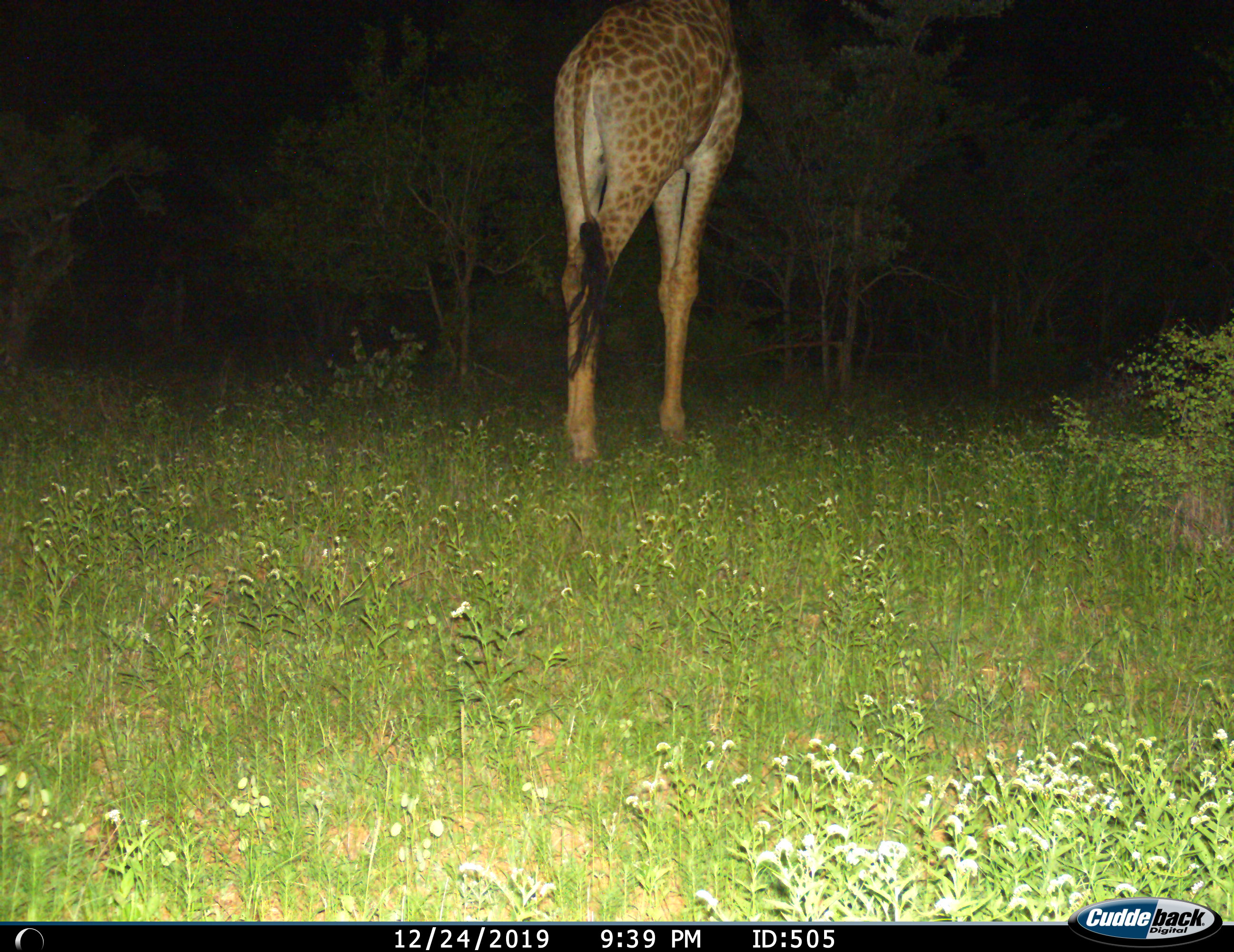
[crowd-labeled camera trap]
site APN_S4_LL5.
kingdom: Animalia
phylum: Chordata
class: Mammalia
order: Artiodactyla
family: Giraffidae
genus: Giraffa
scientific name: Giraffa camelopardalis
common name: giraffe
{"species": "giraffe (Giraffa camelopardalis)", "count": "1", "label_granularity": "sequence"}